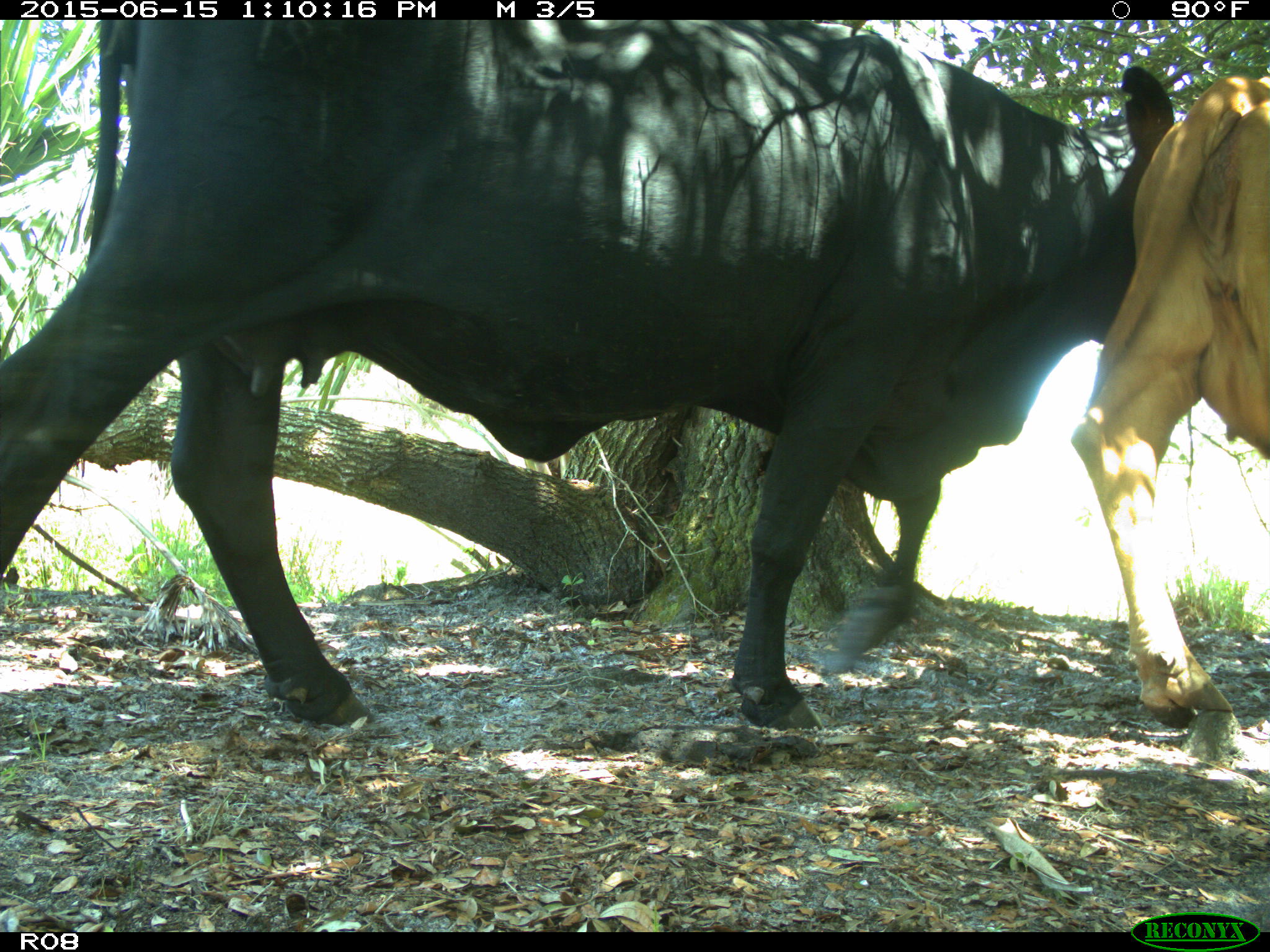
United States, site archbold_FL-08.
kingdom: Animalia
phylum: Chordata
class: Mammalia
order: Artiodactyla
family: Bovidae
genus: Bos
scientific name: Bos taurus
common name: domestic cow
Bos taurus (domestic cow).